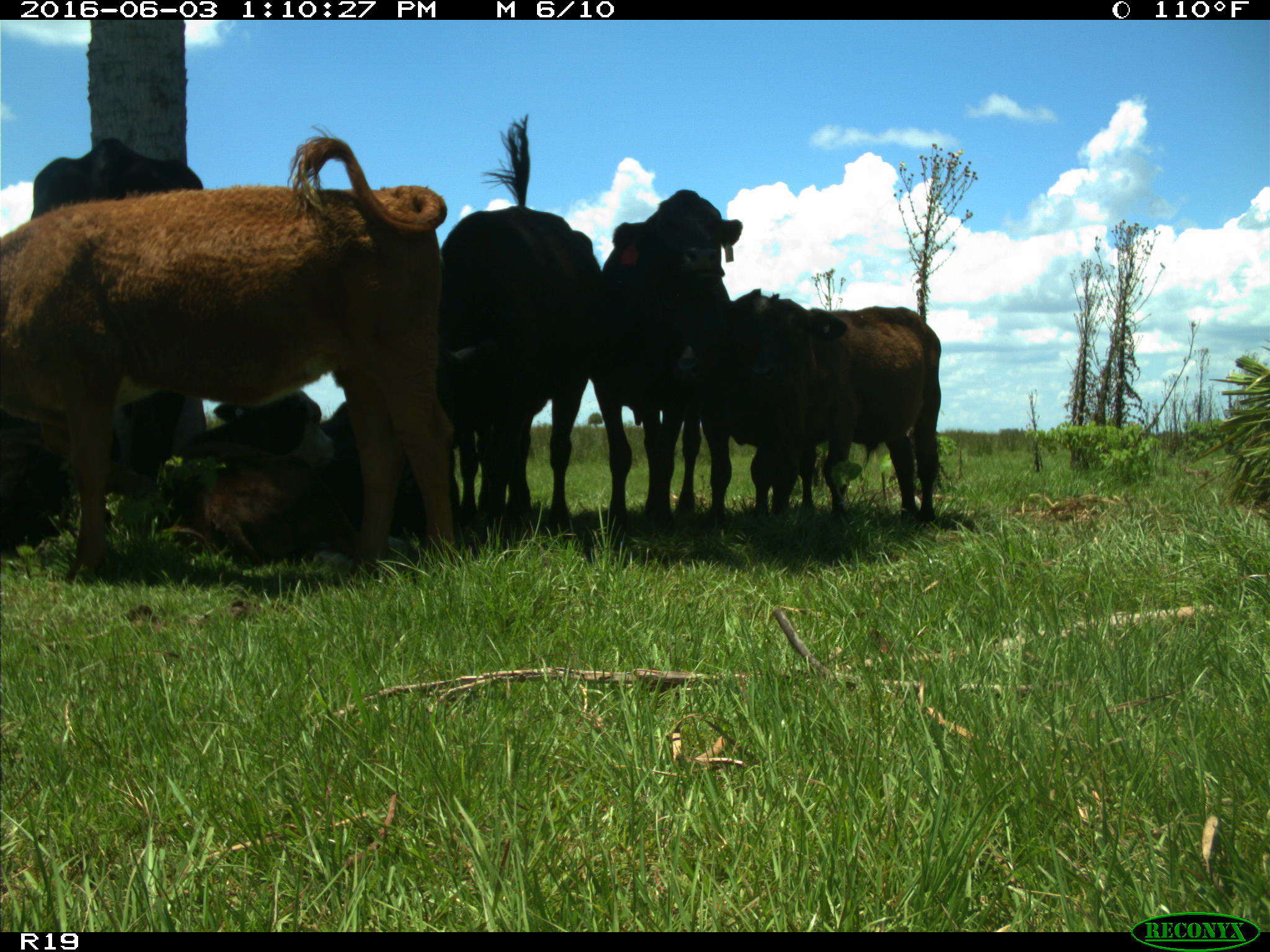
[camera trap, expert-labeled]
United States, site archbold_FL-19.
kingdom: Animalia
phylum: Chordata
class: Mammalia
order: Artiodactyla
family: Bovidae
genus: Bos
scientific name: Bos taurus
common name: domestic cow